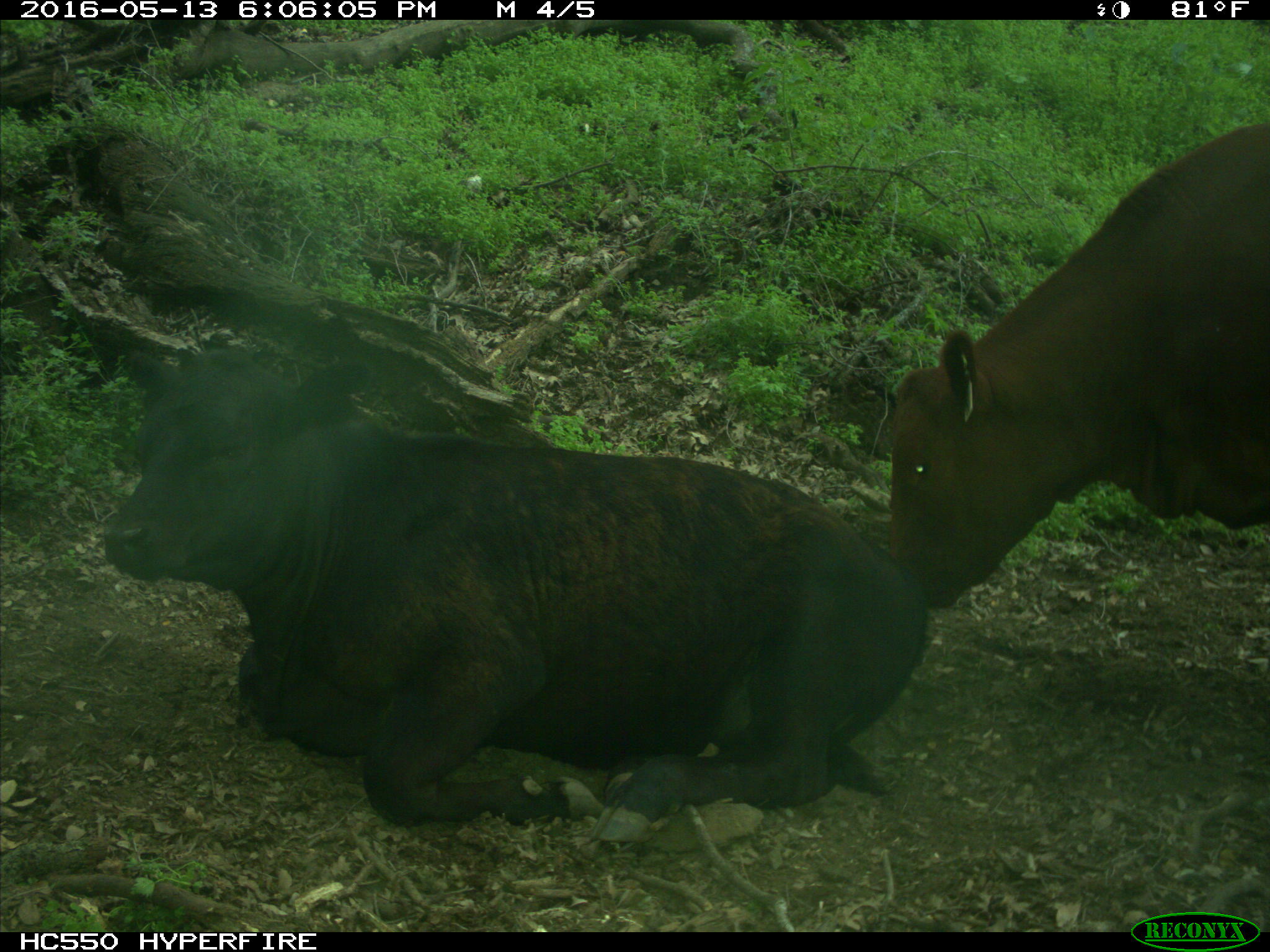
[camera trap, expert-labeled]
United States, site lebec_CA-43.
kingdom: Animalia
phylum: Chordata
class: Mammalia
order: Artiodactyla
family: Bovidae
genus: Bos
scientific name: Bos taurus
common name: domestic cow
Bos taurus (domestic cow).